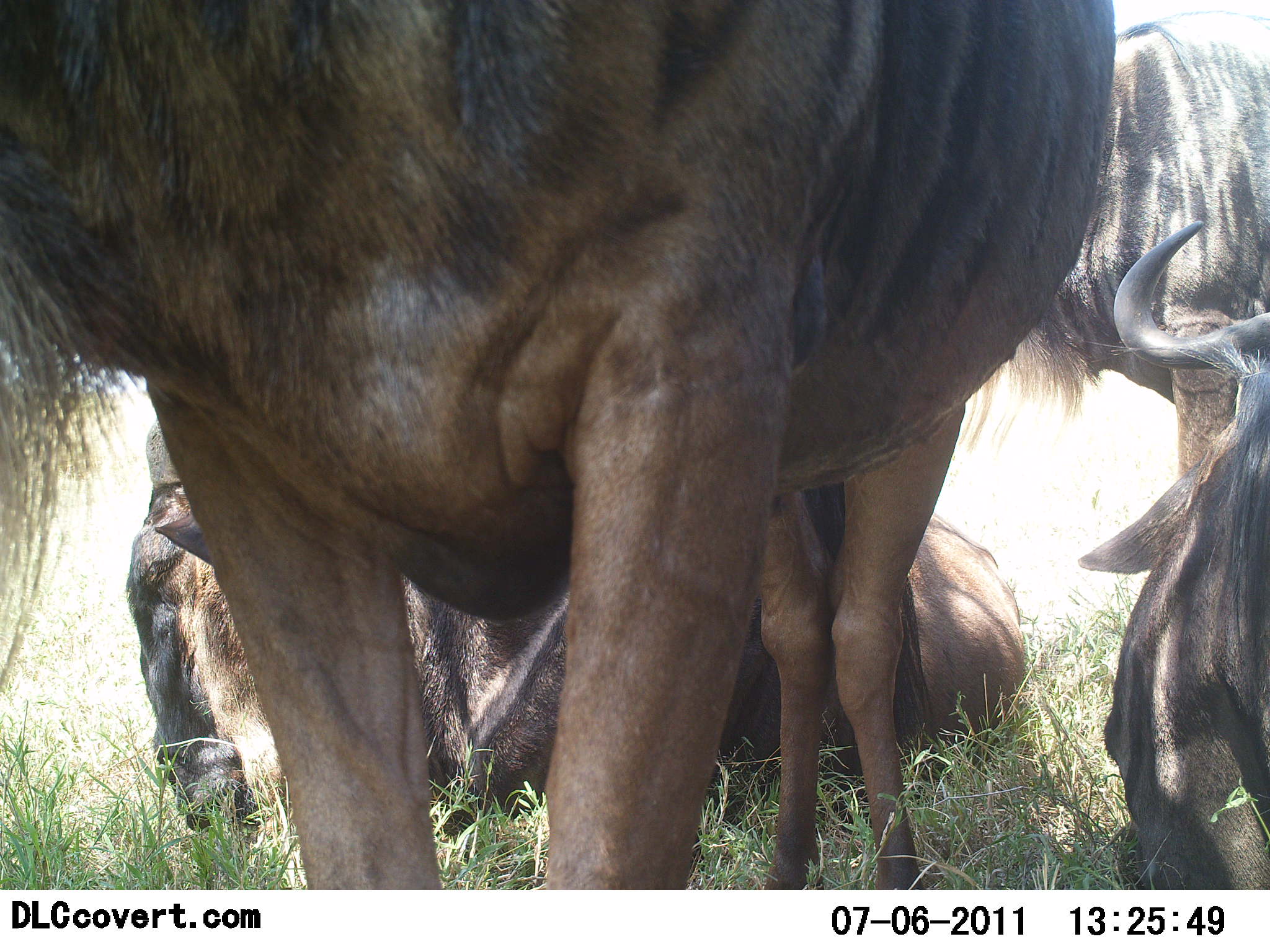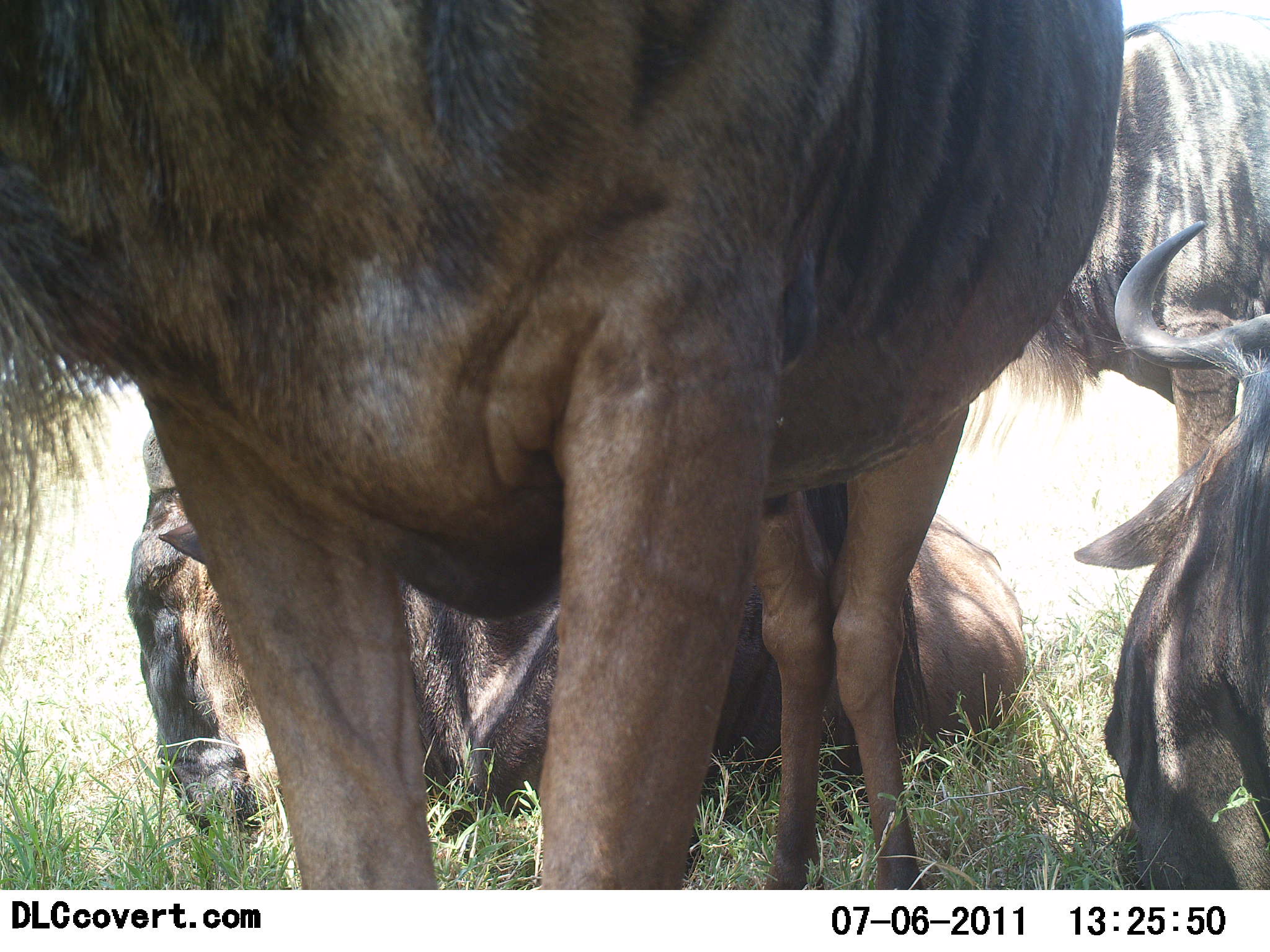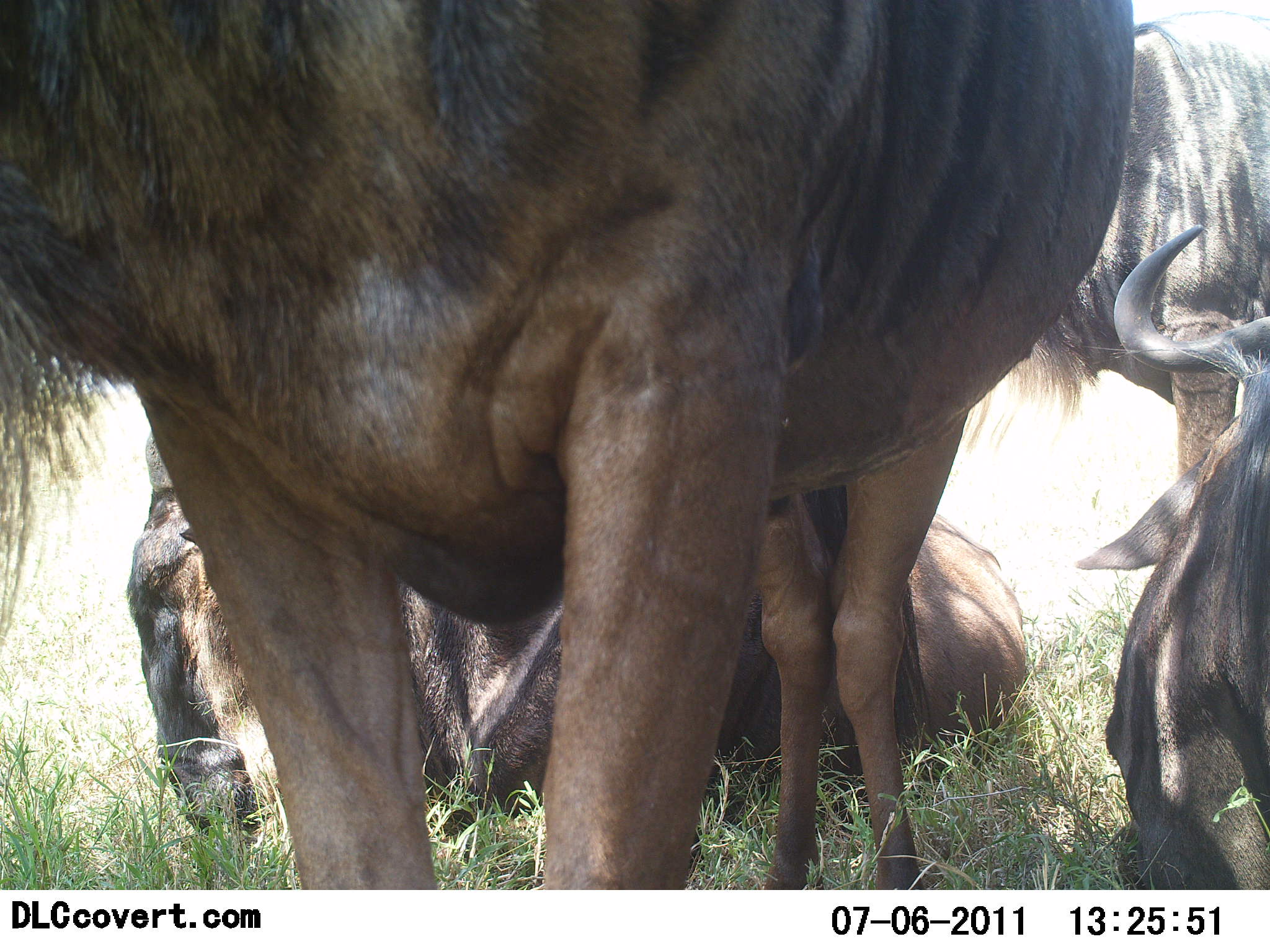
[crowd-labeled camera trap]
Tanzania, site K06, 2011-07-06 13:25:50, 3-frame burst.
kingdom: Animalia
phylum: Chordata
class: Mammalia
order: Artiodactyla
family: Bovidae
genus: Connochaetes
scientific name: Connochaetes taurinus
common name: blue wildebeest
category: wildebeest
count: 4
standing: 90%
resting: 90%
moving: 0%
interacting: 10%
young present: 0%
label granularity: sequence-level